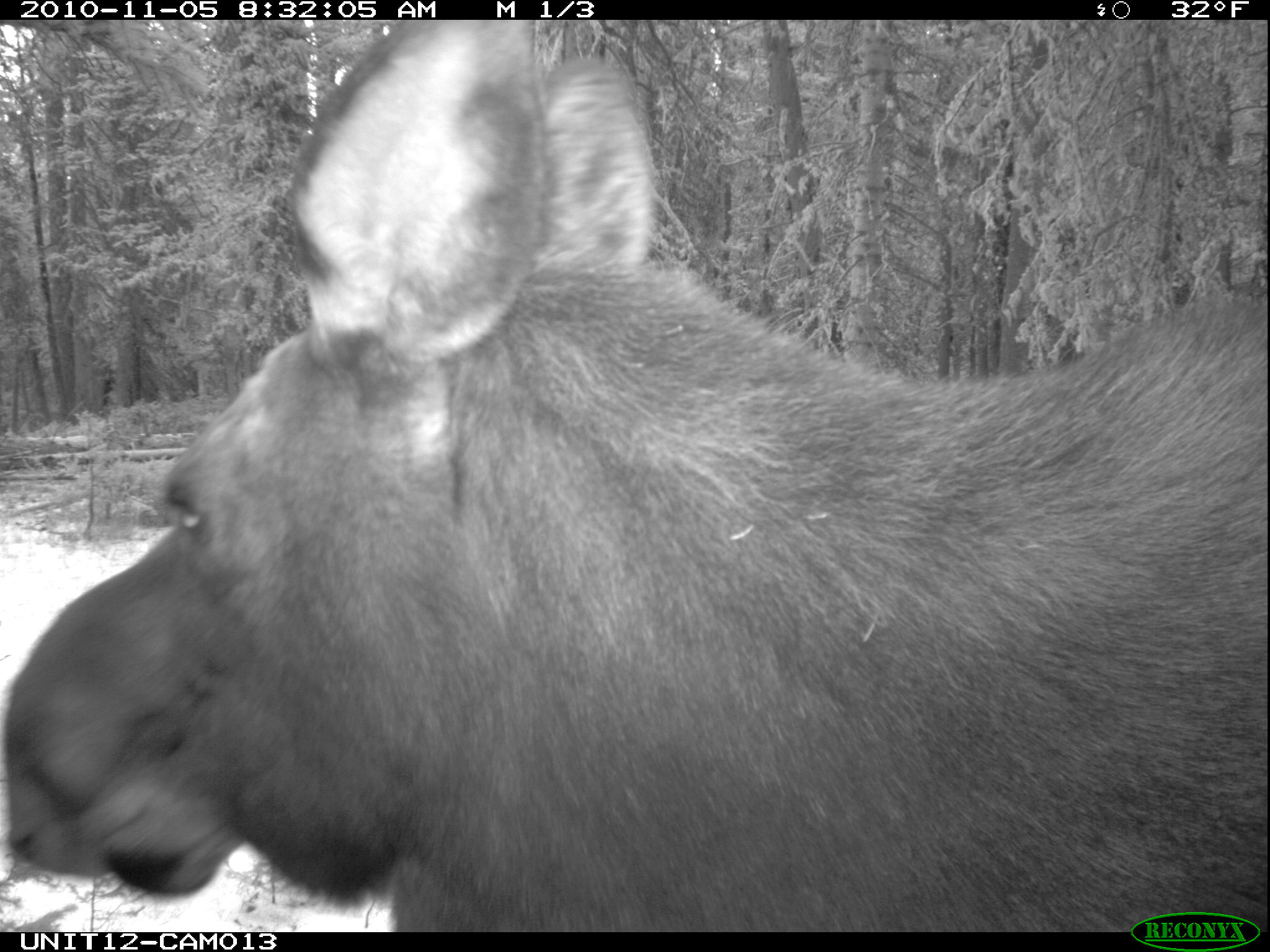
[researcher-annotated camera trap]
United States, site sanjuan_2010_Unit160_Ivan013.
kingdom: Animalia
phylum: Chordata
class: Mammalia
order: Artiodactyla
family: Cervidae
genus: Alces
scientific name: Alces alces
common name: moose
Alces alces (moose).